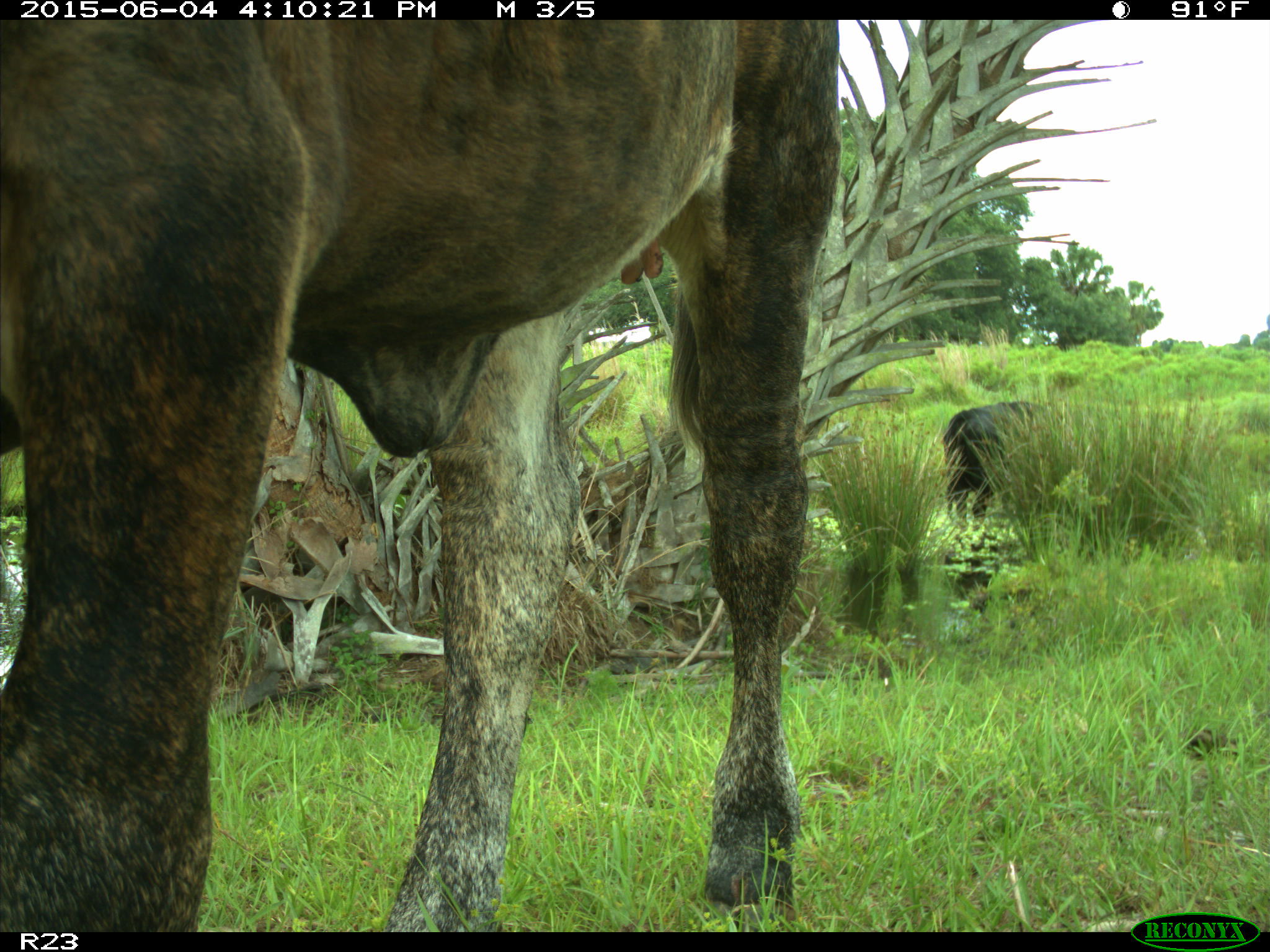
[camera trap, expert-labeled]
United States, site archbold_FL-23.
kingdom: Animalia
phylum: Chordata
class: Mammalia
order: Artiodactyla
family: Bovidae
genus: Bos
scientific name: Bos taurus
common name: domestic cow